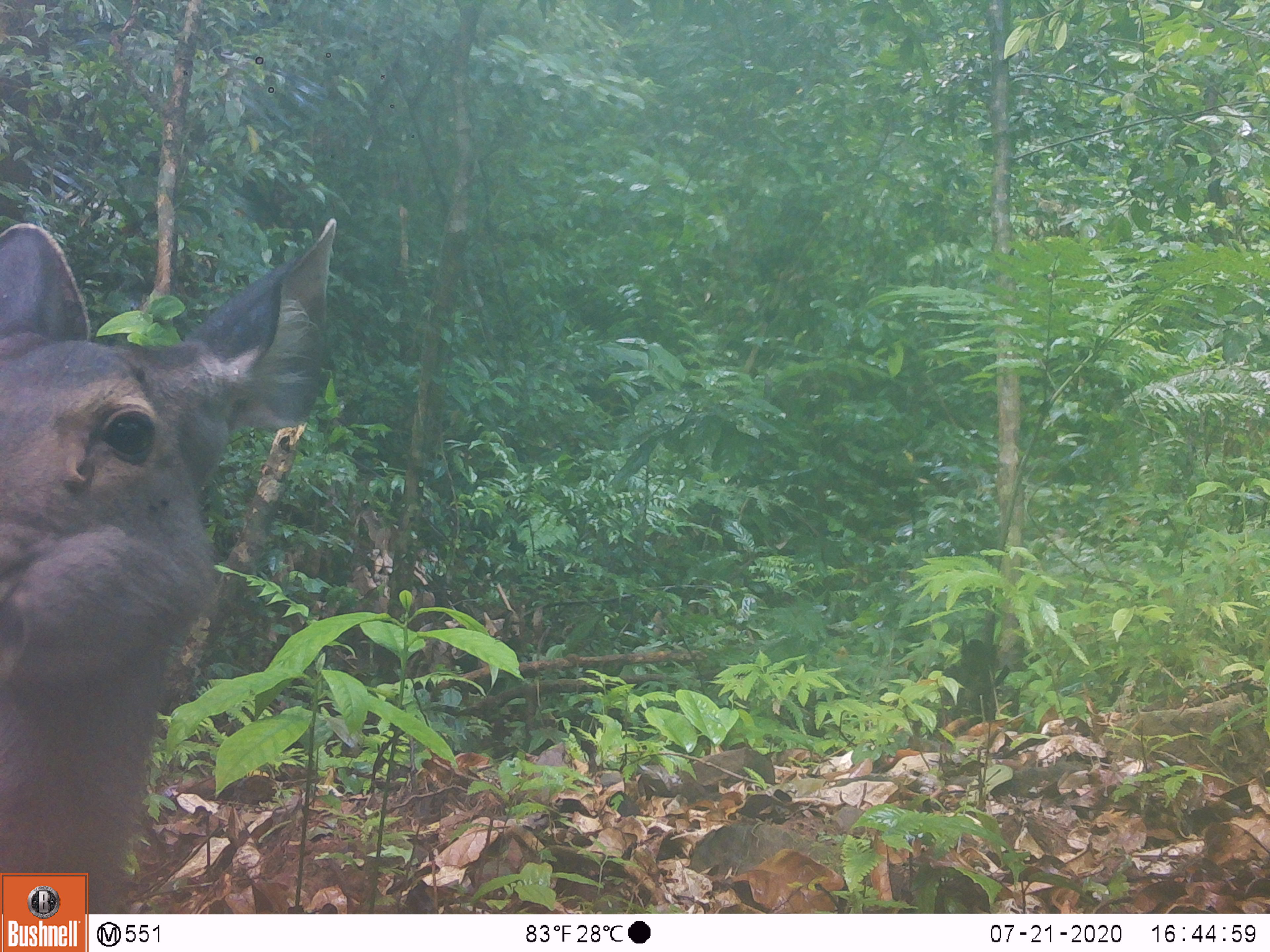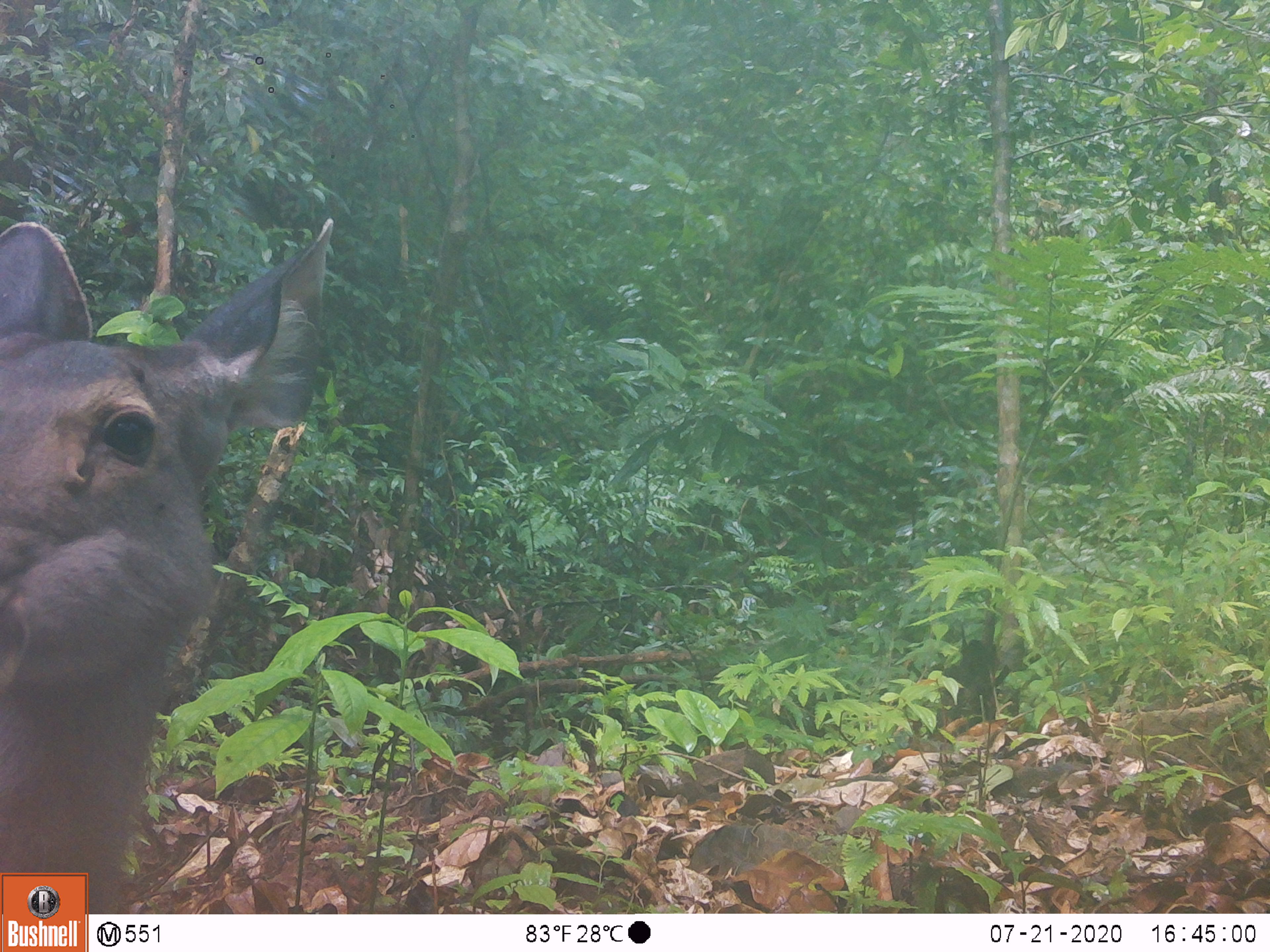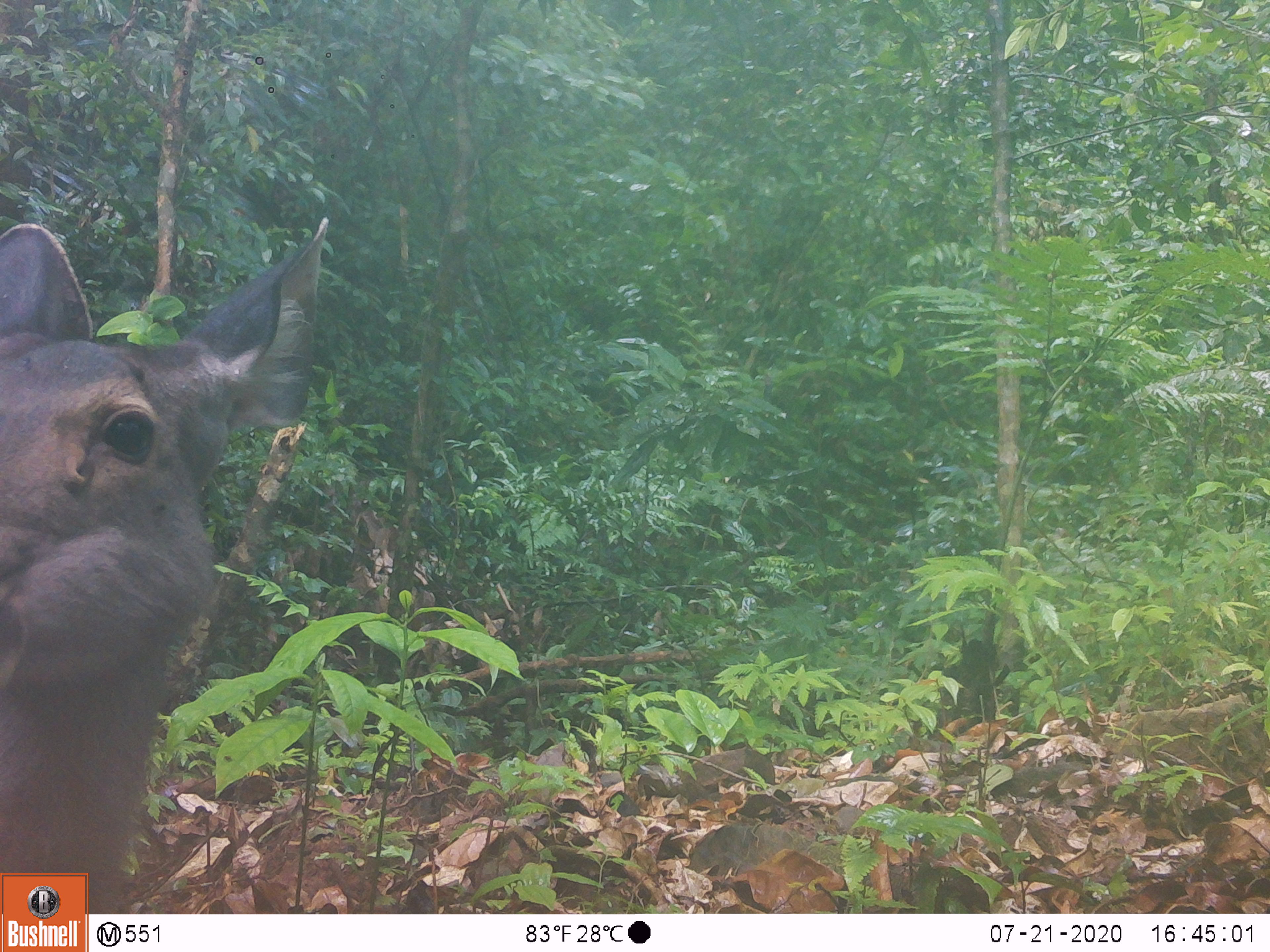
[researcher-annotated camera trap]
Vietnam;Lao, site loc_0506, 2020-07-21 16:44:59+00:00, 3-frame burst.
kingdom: Animalia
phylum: Chordata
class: Mammalia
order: Artiodactyla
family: Cervidae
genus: Rusa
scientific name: Rusa unicolor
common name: sambar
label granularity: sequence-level